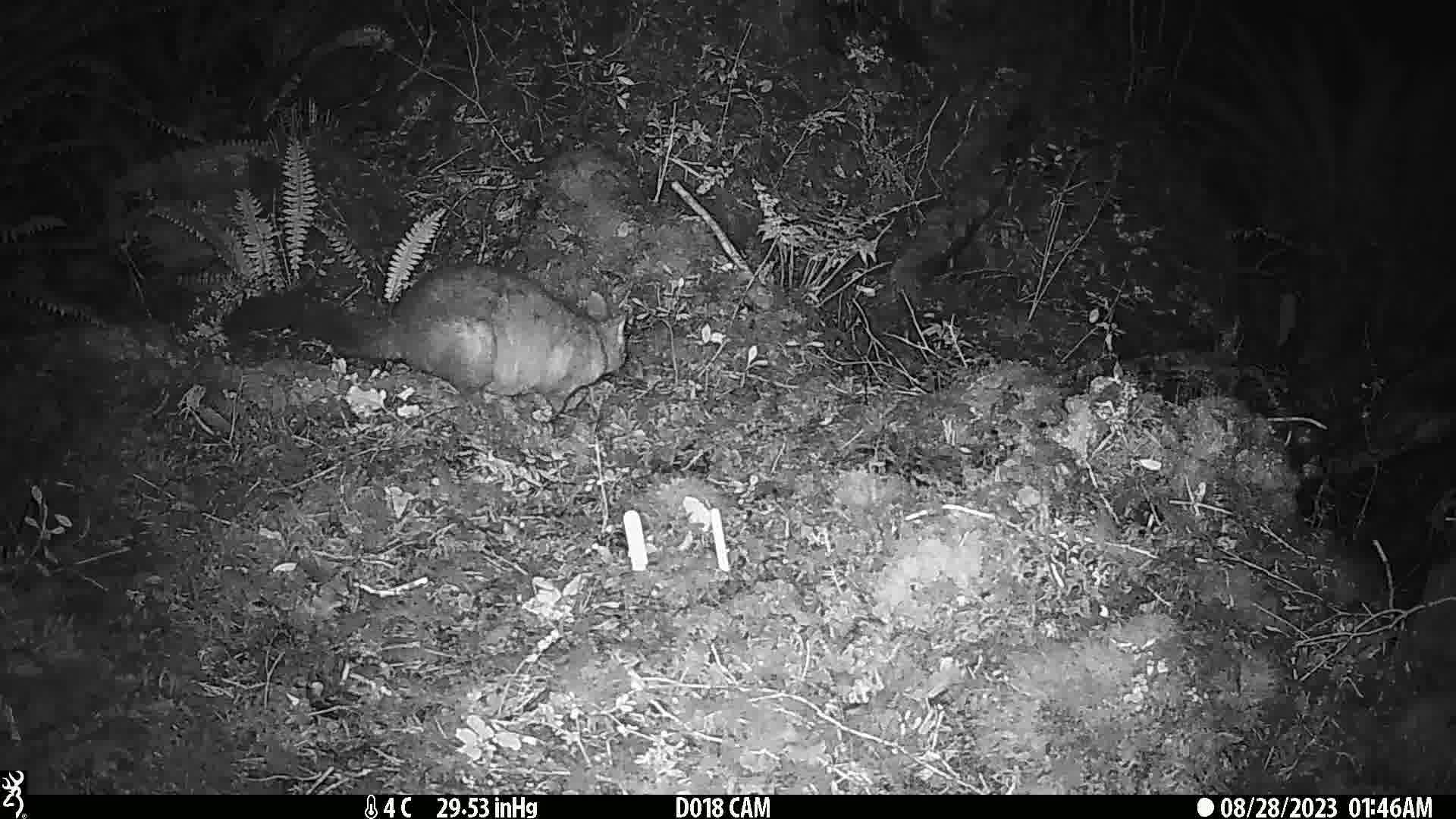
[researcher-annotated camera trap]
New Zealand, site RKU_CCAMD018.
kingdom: Animalia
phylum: Chordata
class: Mammalia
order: Diprotodontia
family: Phalangeridae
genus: Trichosurus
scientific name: Trichosurus vulpecula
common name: common brushtail possum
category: possum